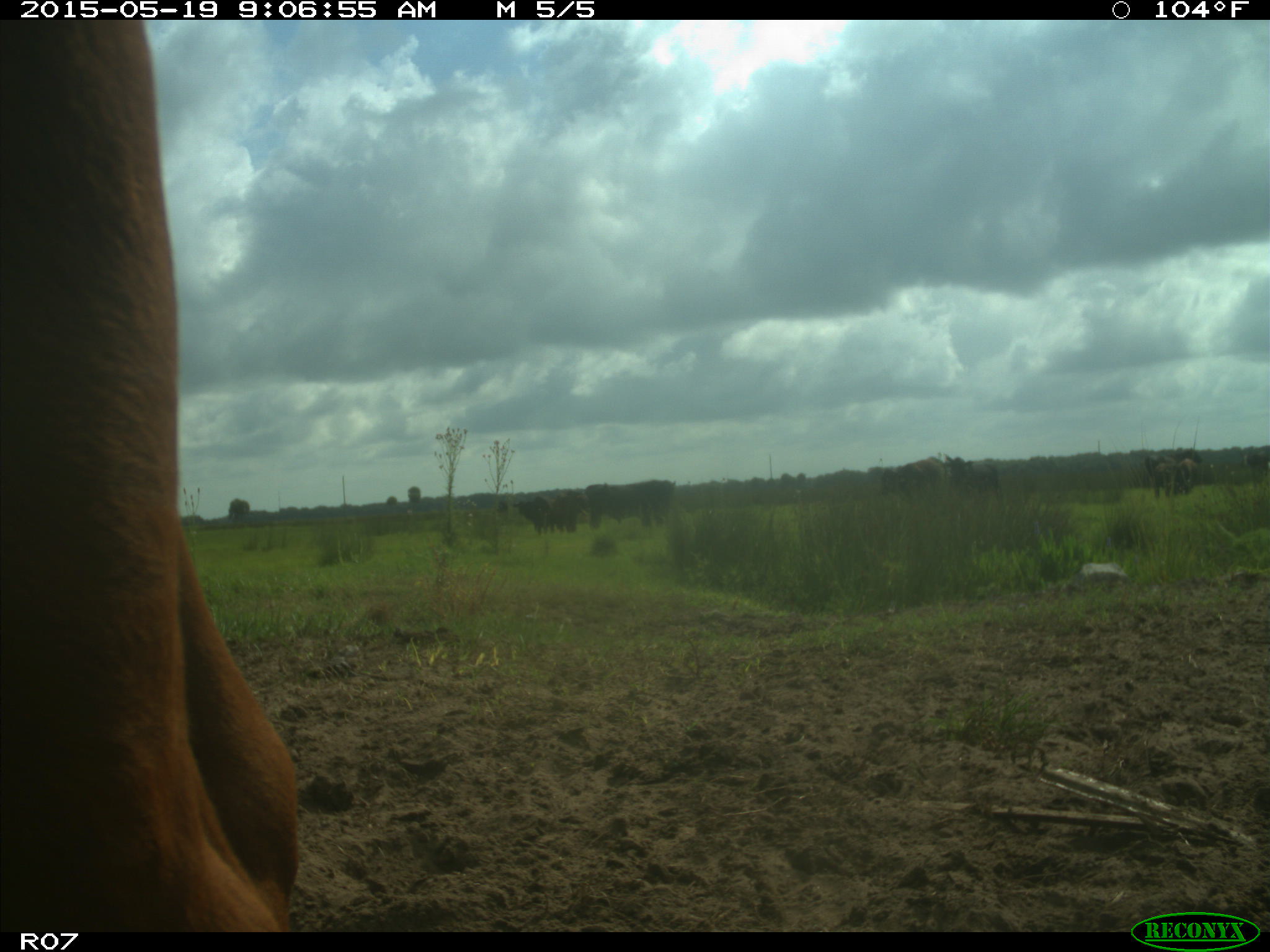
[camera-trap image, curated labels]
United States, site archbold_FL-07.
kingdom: Animalia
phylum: Chordata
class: Mammalia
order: Artiodactyla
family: Bovidae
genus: Bos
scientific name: Bos taurus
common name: domestic cow